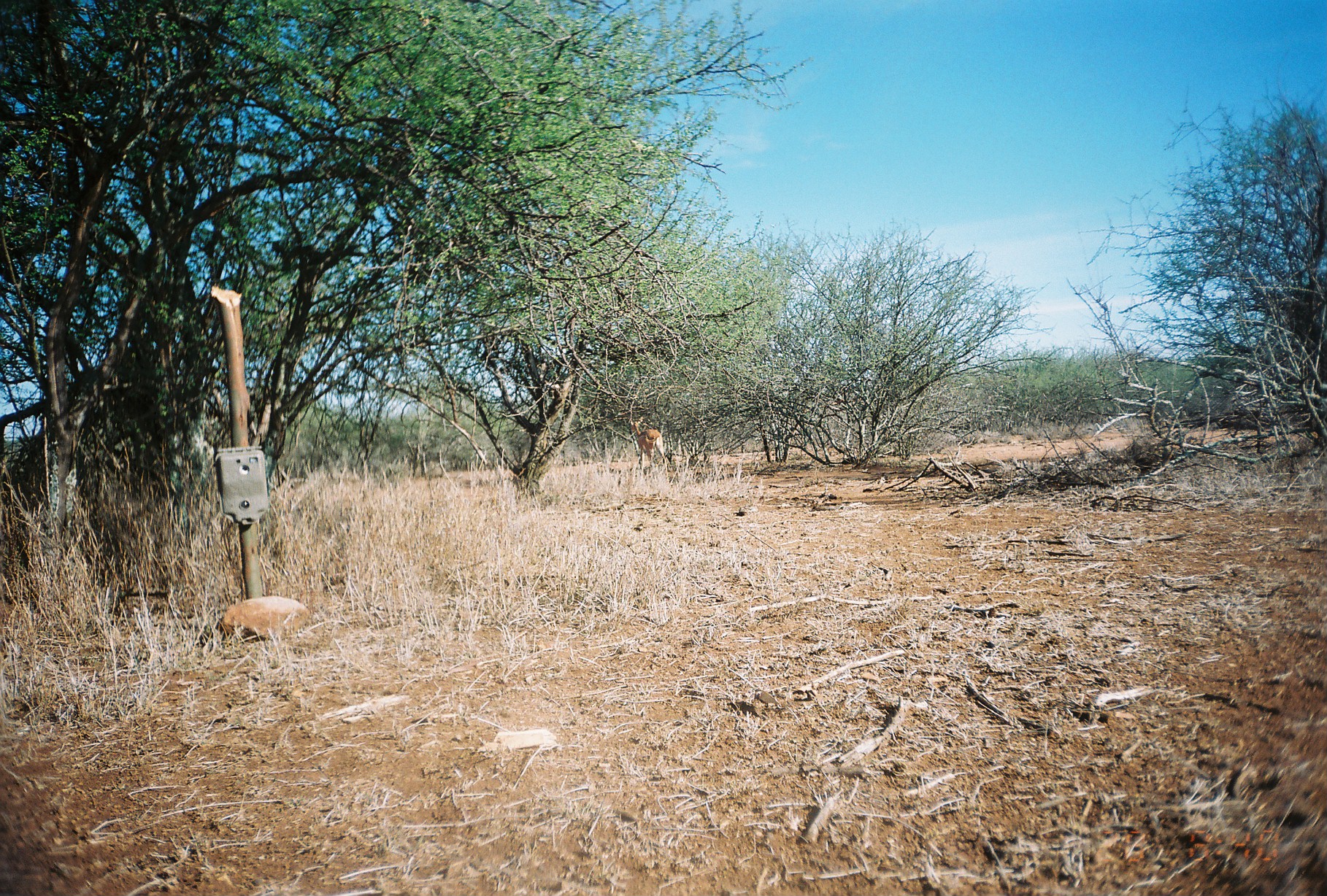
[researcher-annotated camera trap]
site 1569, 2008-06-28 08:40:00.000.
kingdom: Animalia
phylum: Chordata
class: Mammalia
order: Artiodactyla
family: Bovidae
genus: Aepyceros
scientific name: Aepyceros melampus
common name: impala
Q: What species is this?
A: Aepyceros melampus (impala).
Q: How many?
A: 1.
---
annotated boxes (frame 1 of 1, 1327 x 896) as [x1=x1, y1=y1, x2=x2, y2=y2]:
aepyceros melampus: [x1=630, y1=418, x2=667, y2=478]